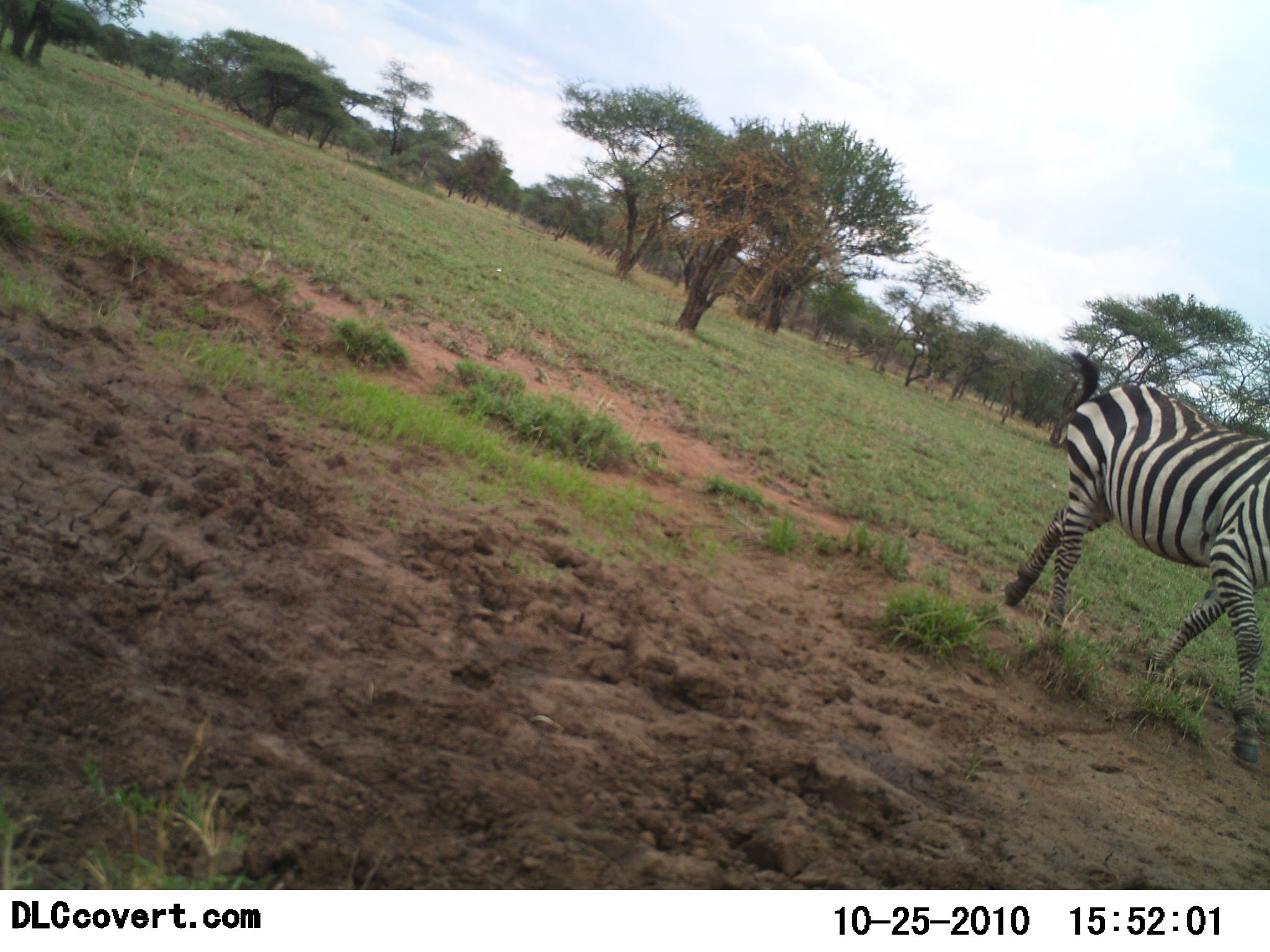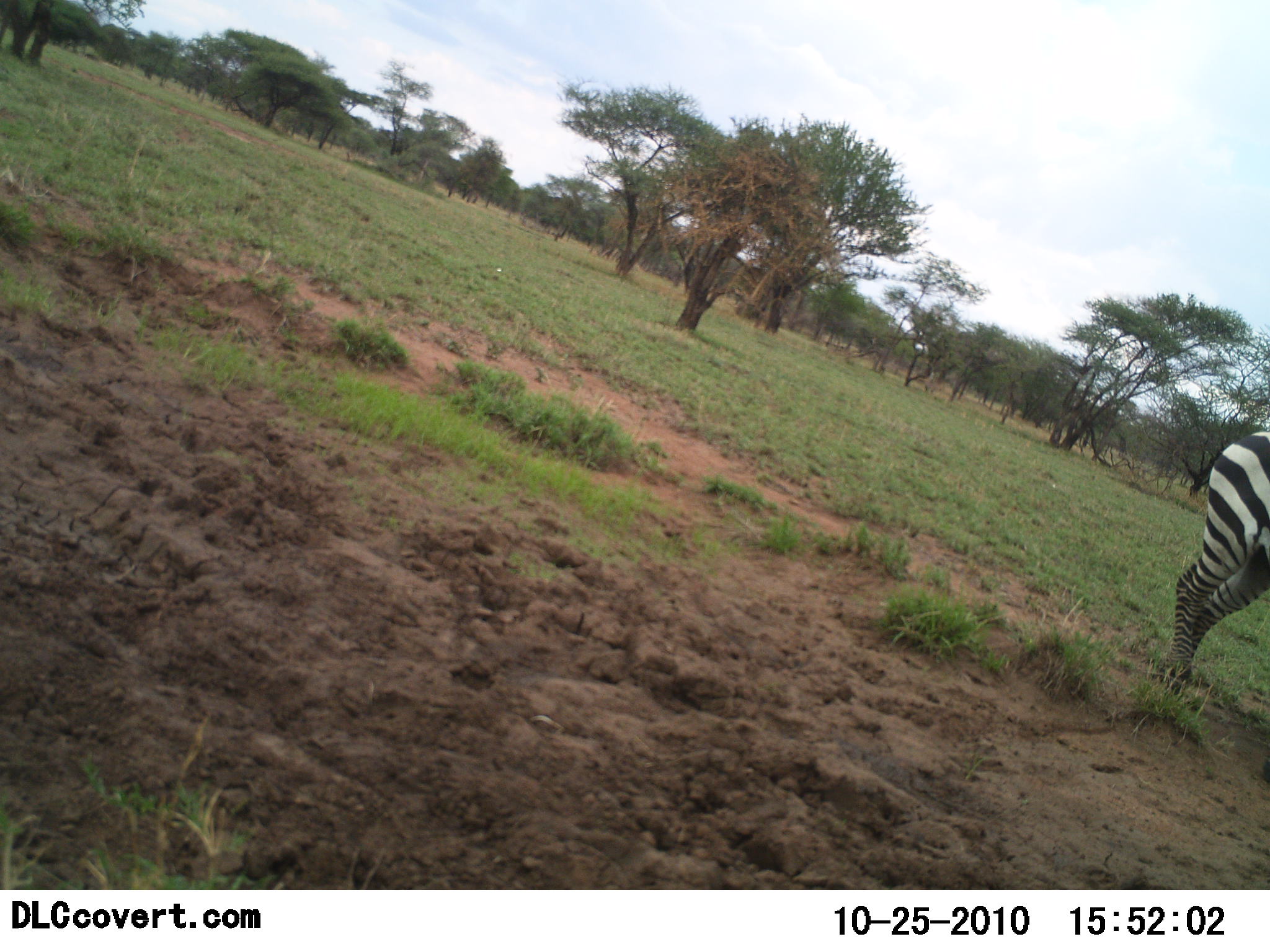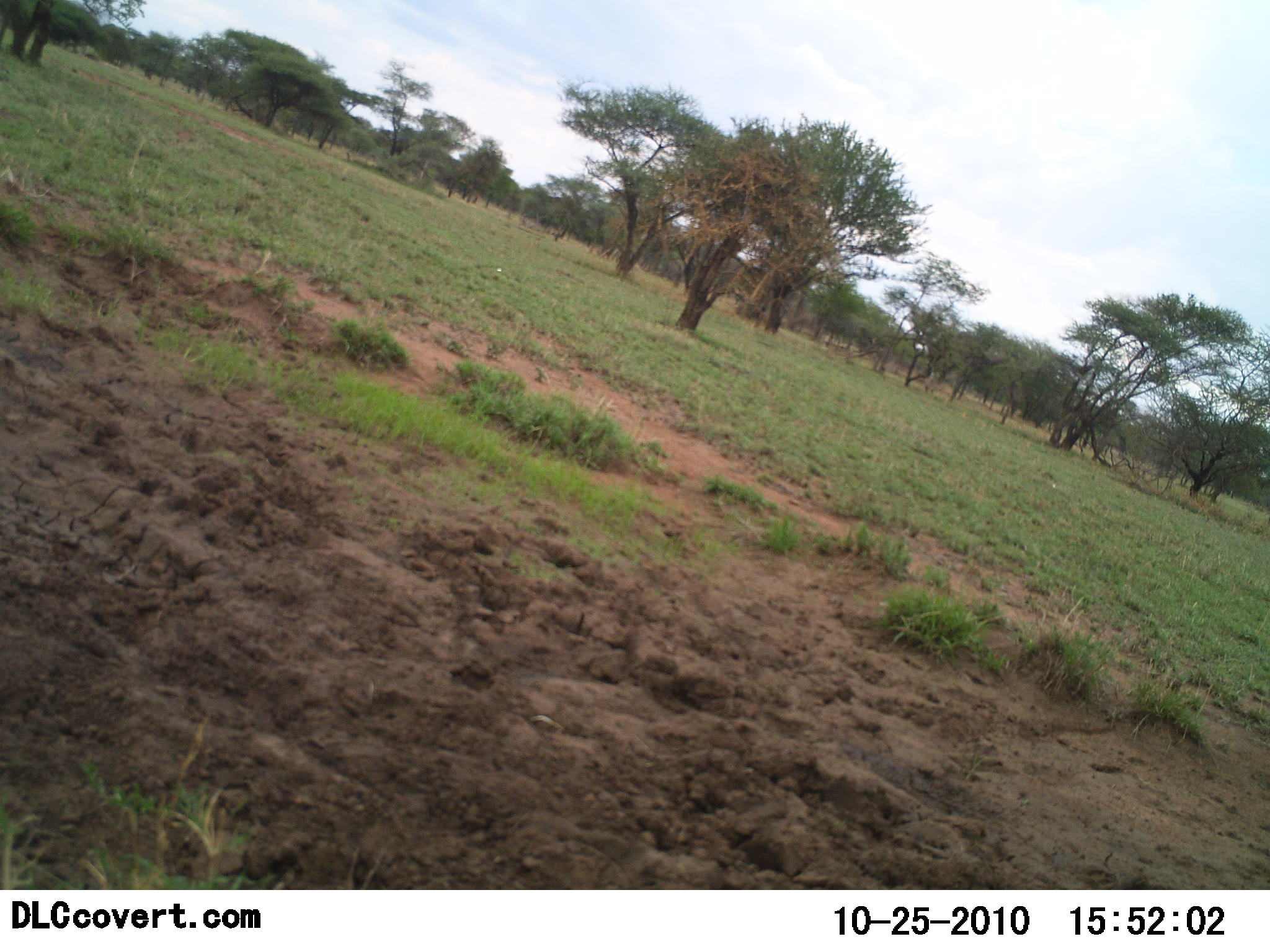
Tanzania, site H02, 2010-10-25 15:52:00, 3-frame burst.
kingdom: Animalia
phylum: Chordata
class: Mammalia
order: Perissodactyla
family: Equidae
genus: Equus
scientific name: Equus quagga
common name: plains zebra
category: zebra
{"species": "zebra (plains zebra) (Equus quagga)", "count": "1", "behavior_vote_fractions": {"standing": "14%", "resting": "0%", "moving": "100%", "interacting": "0%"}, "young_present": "0%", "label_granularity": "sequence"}